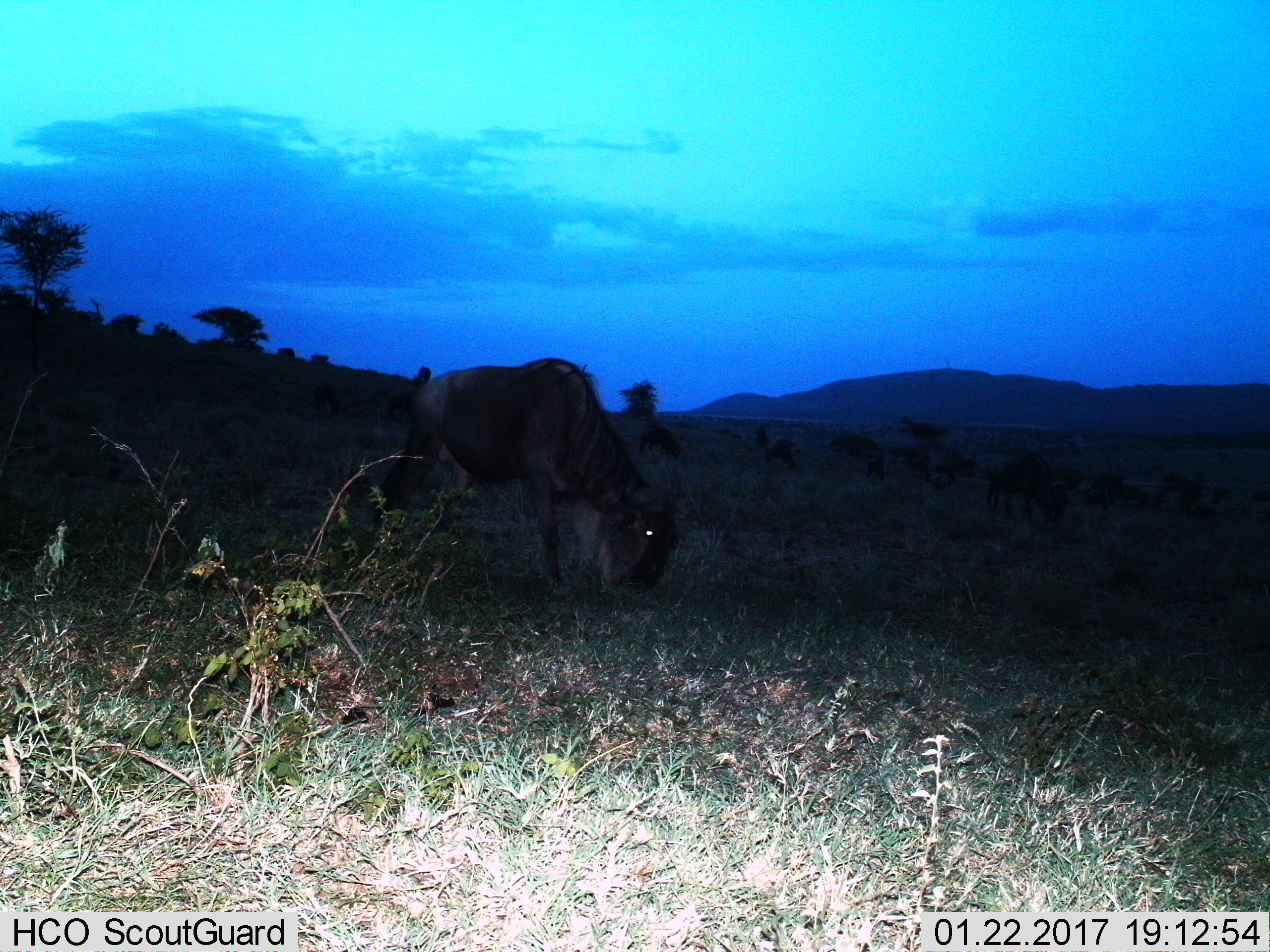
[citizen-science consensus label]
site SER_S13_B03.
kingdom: Animalia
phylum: Chordata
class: Mammalia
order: Artiodactyla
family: Bovidae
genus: Connochaetes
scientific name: Connochaetes taurinus taurinus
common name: blue wildebeest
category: wildebeestblue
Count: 11-50.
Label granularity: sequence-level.